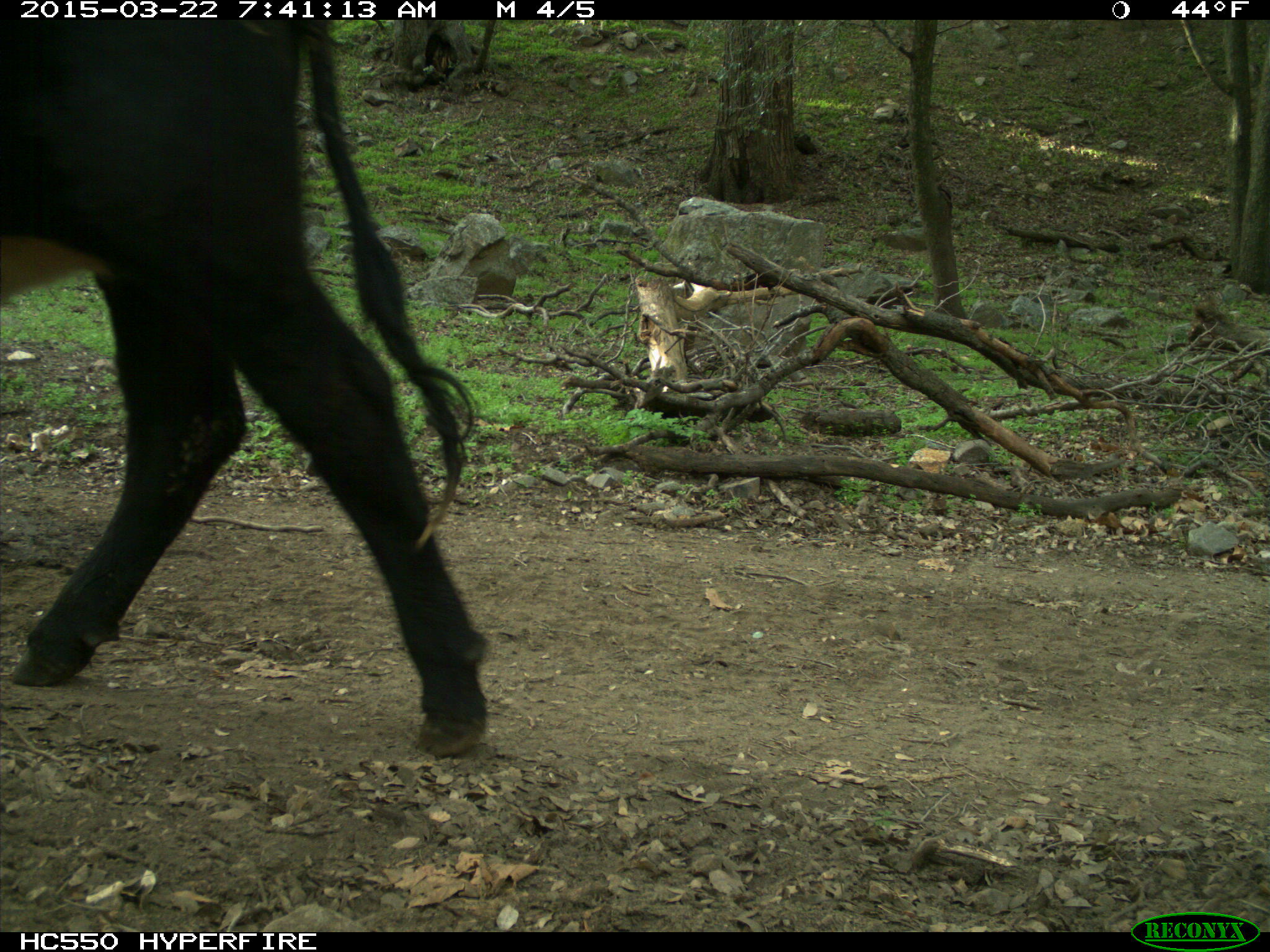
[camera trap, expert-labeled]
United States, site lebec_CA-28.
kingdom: Animalia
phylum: Chordata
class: Mammalia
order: Artiodactyla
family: Bovidae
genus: Bos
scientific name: Bos taurus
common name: domestic cow